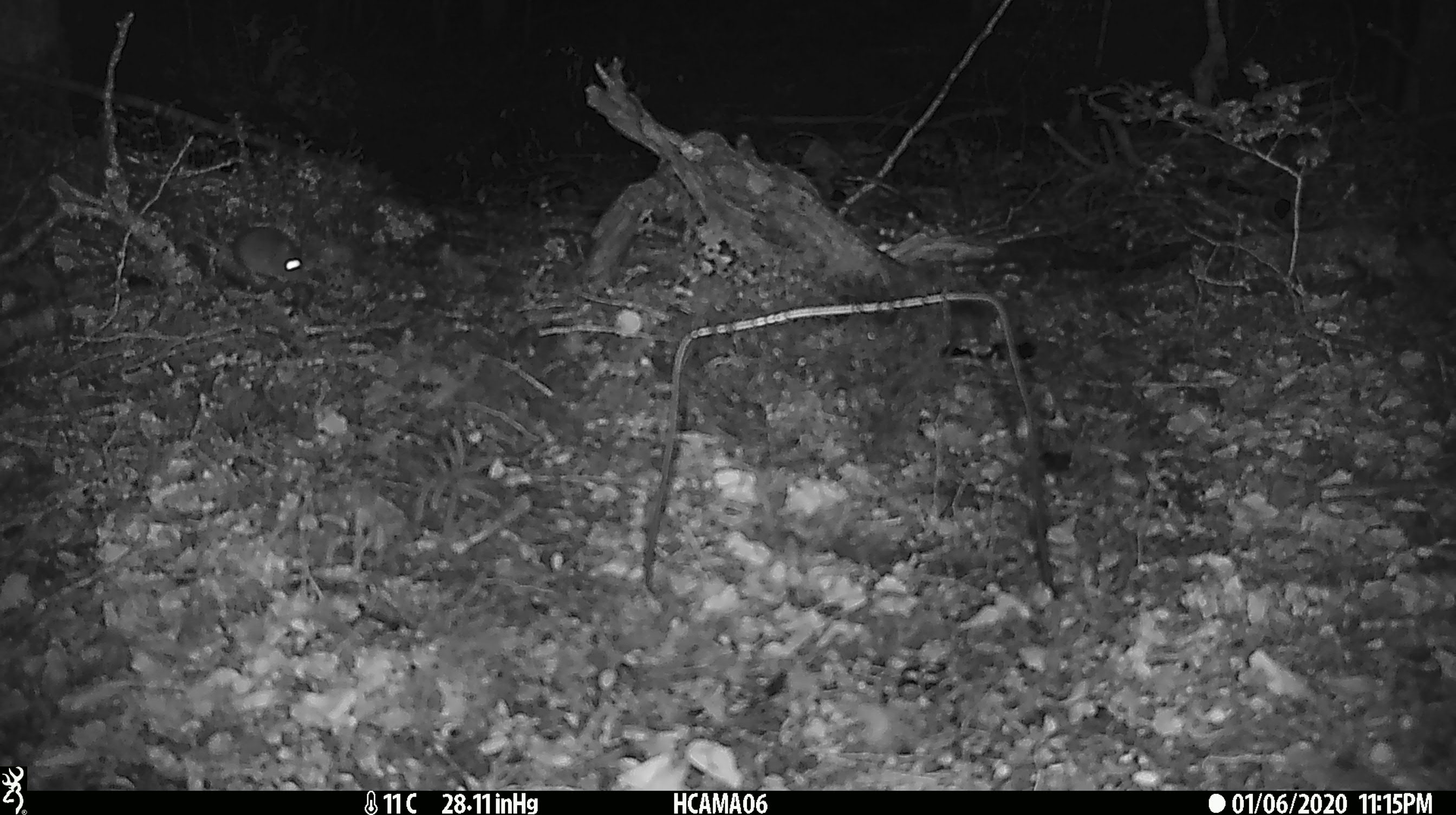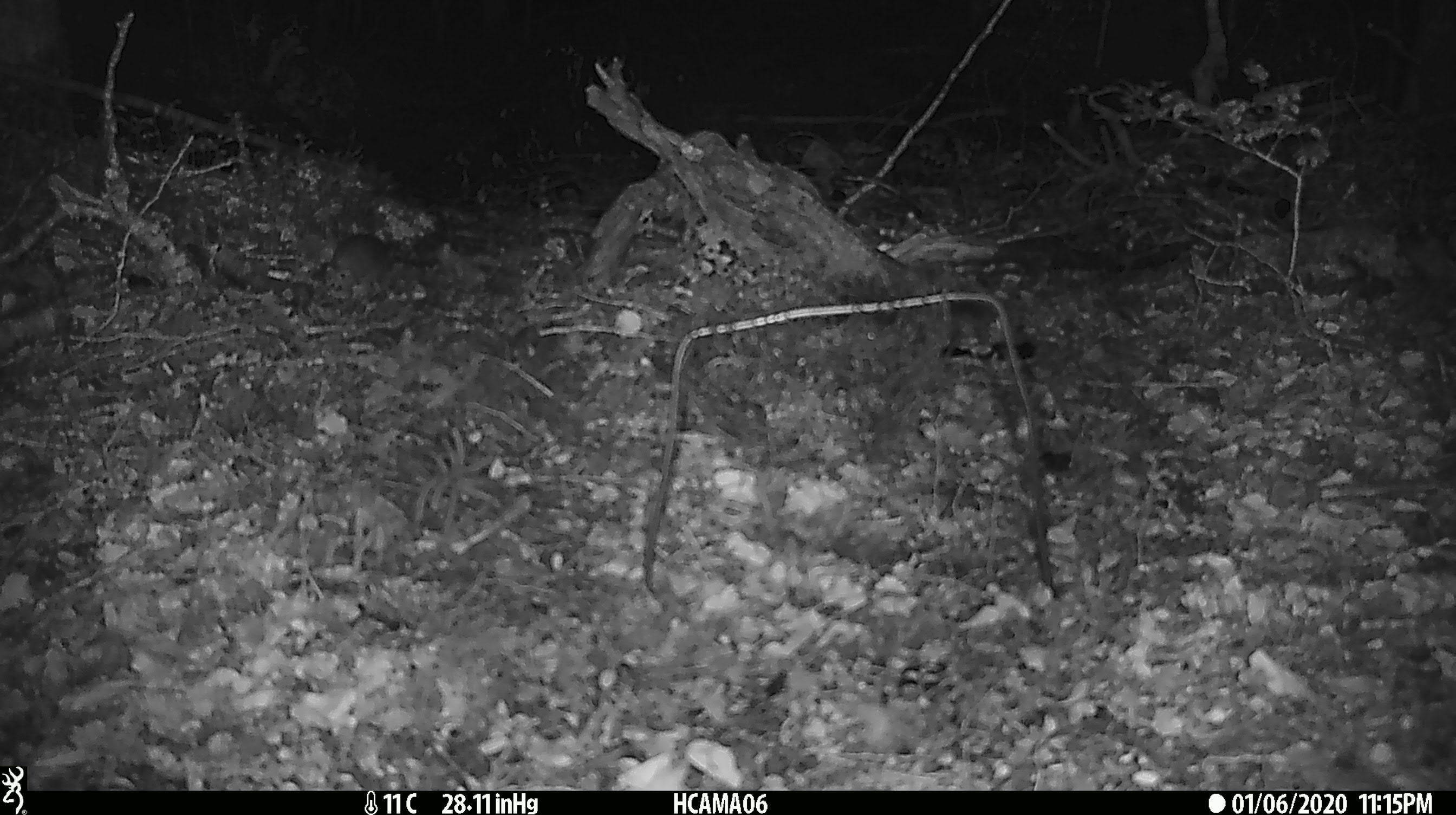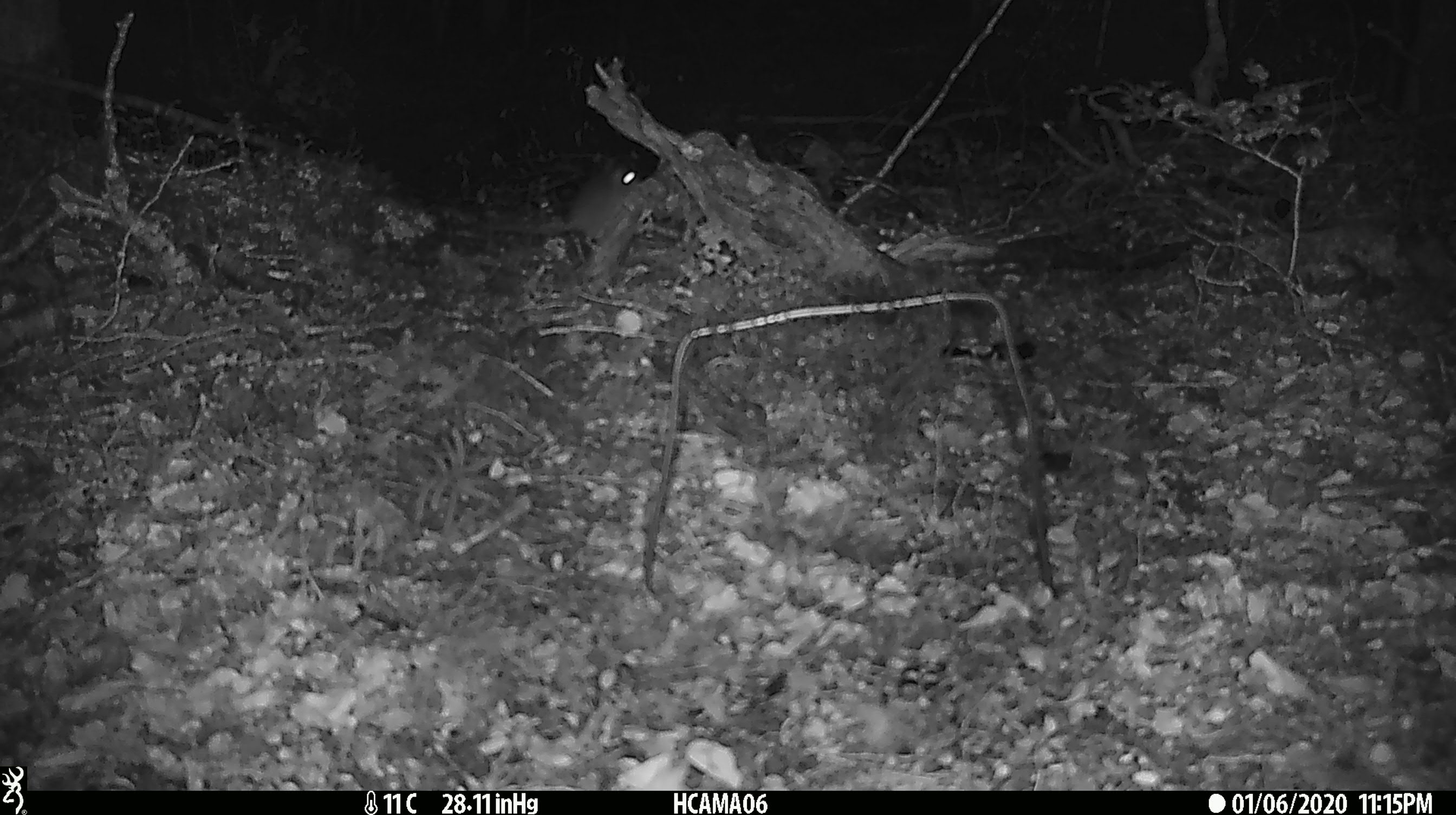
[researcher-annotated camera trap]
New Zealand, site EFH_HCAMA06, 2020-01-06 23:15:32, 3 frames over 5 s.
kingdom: Animalia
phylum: Chordata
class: Mammalia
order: Rodentia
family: Muridae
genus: Mus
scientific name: Mus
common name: mouse